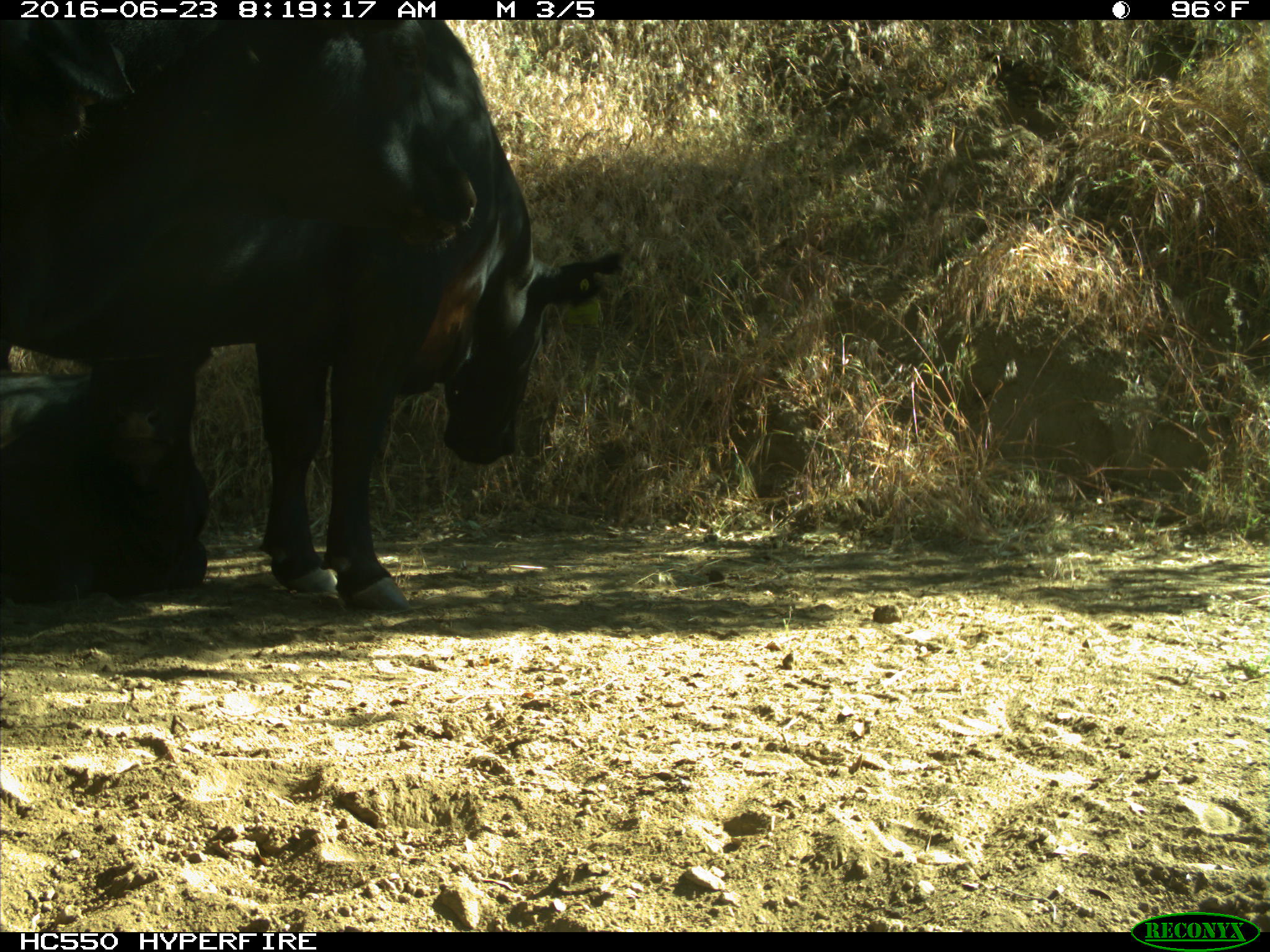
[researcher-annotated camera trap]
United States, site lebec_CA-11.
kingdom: Animalia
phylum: Chordata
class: Mammalia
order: Artiodactyla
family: Bovidae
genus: Bos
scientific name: Bos taurus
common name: domestic cow